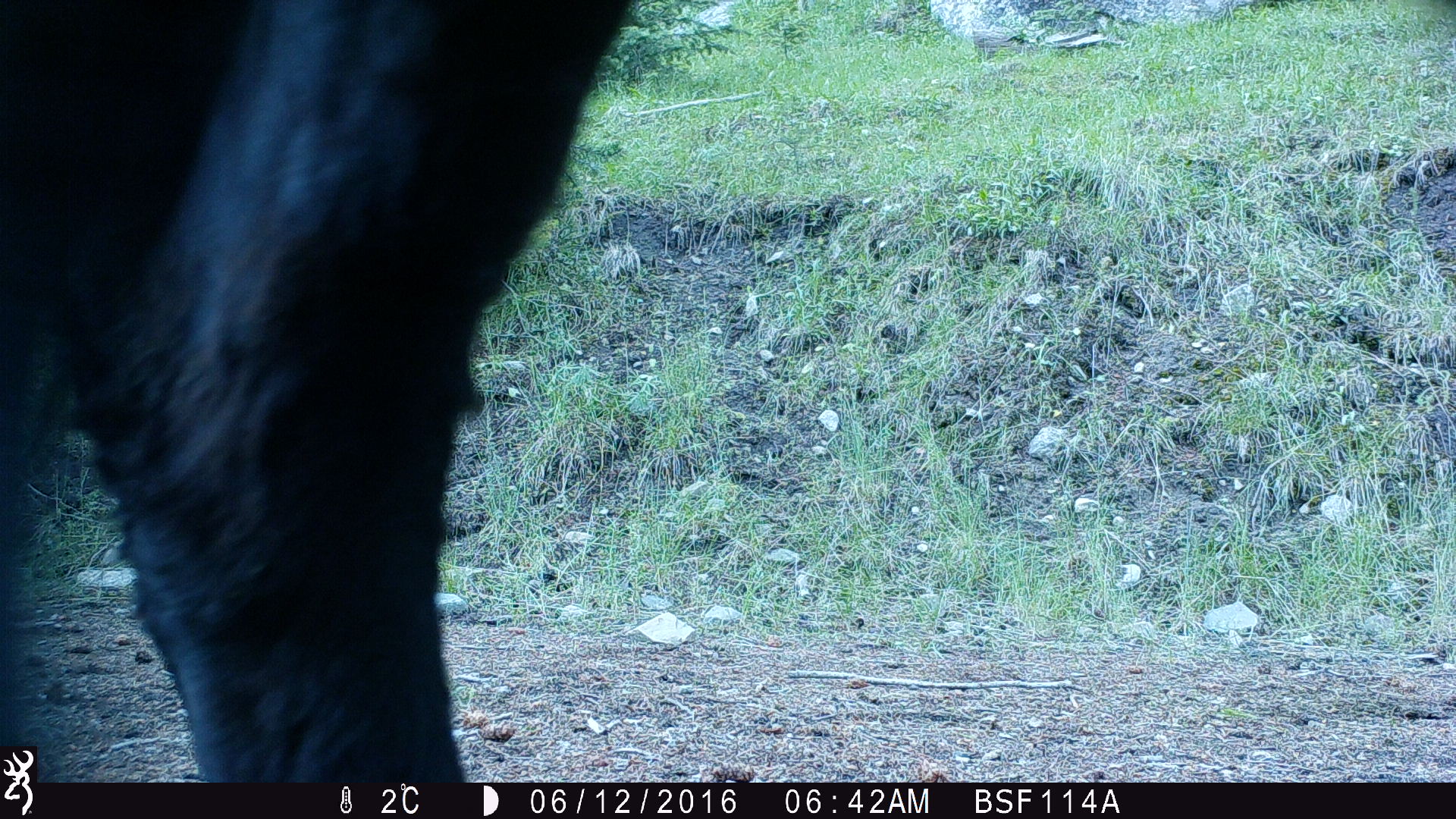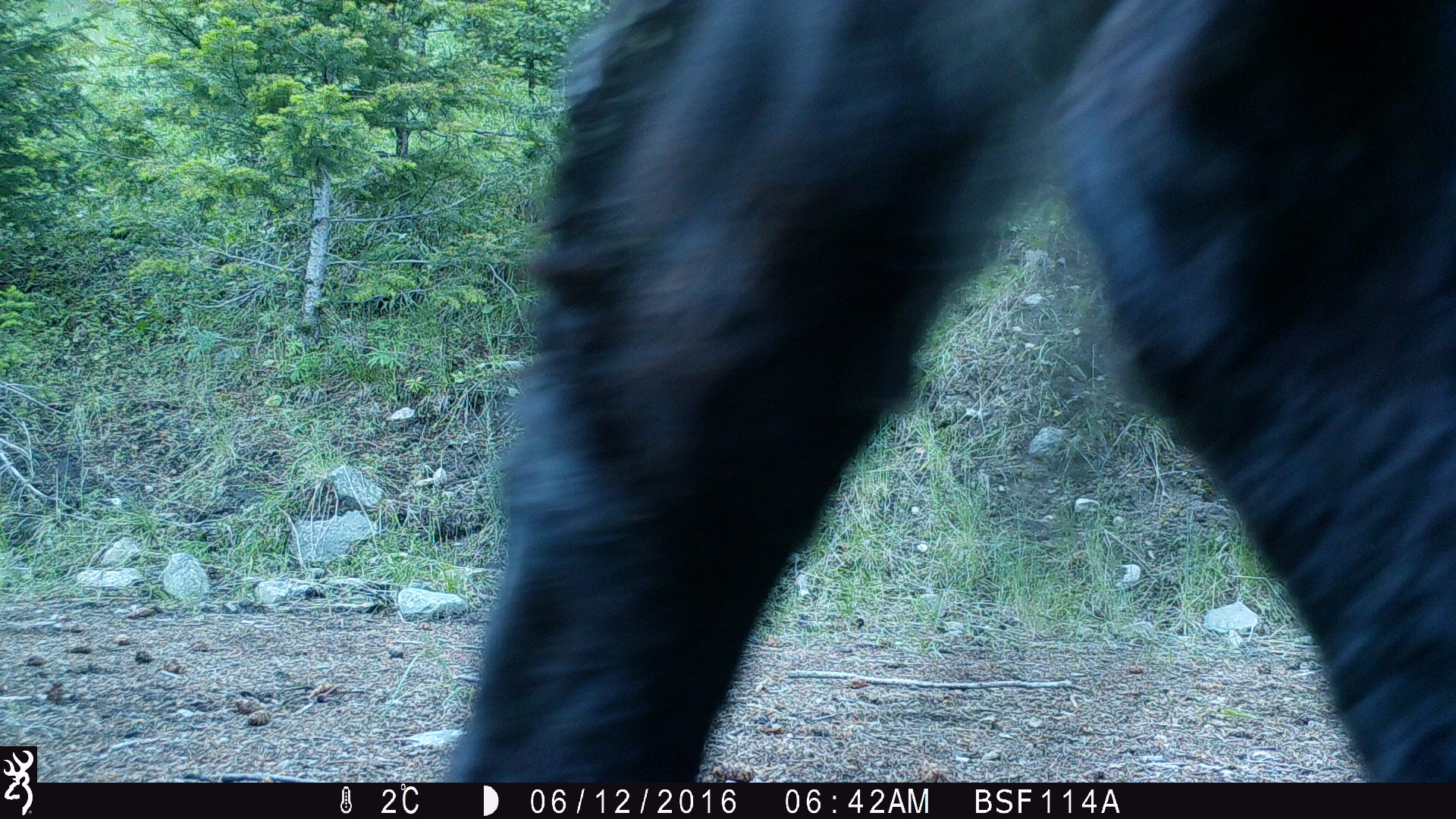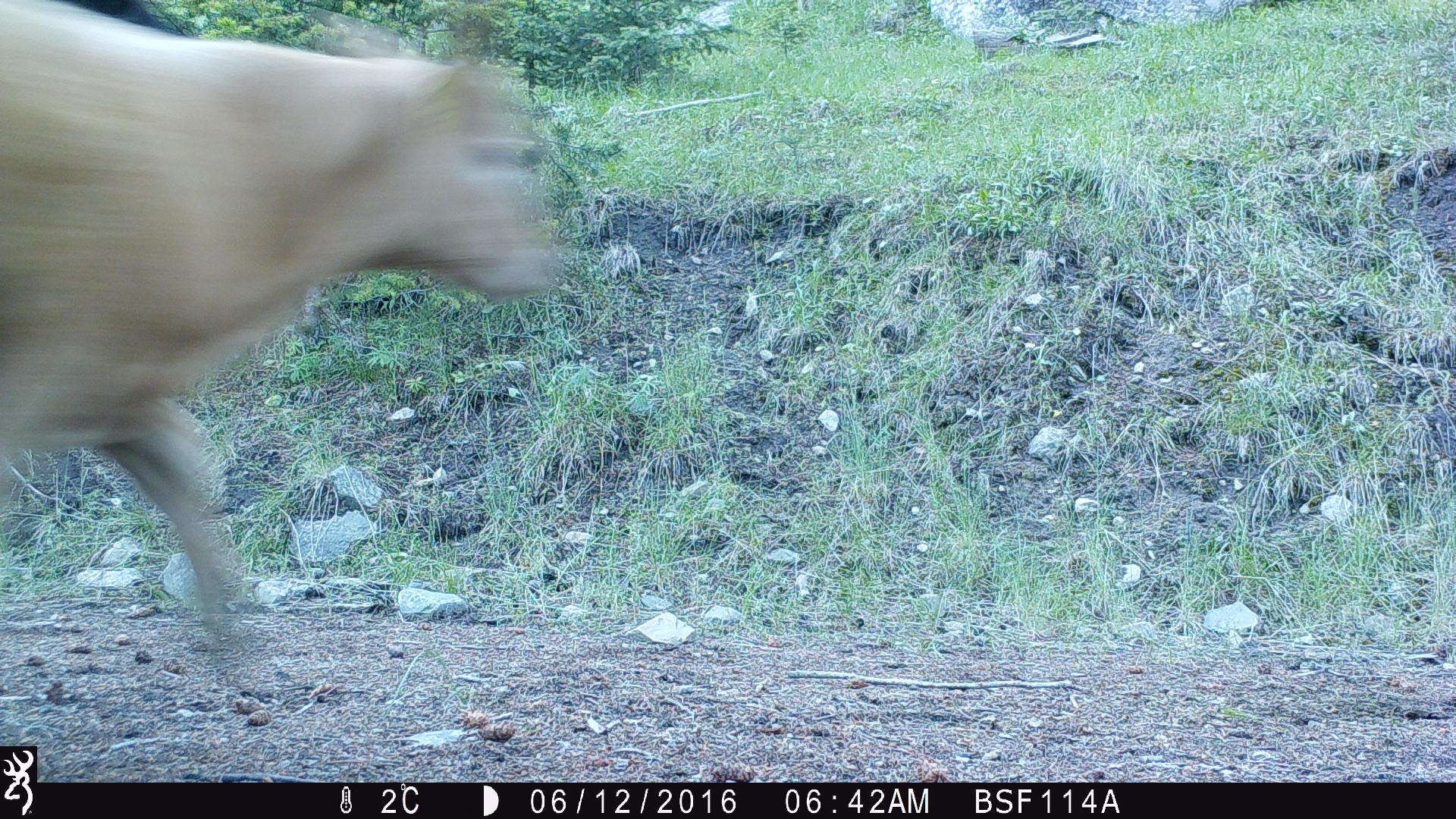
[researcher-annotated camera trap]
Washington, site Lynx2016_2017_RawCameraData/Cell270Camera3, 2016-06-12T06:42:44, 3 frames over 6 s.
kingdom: Animalia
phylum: Chordata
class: Mammalia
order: Artiodactyla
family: Bovidae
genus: Bos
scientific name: Bos taurus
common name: domestic cattle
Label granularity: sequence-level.